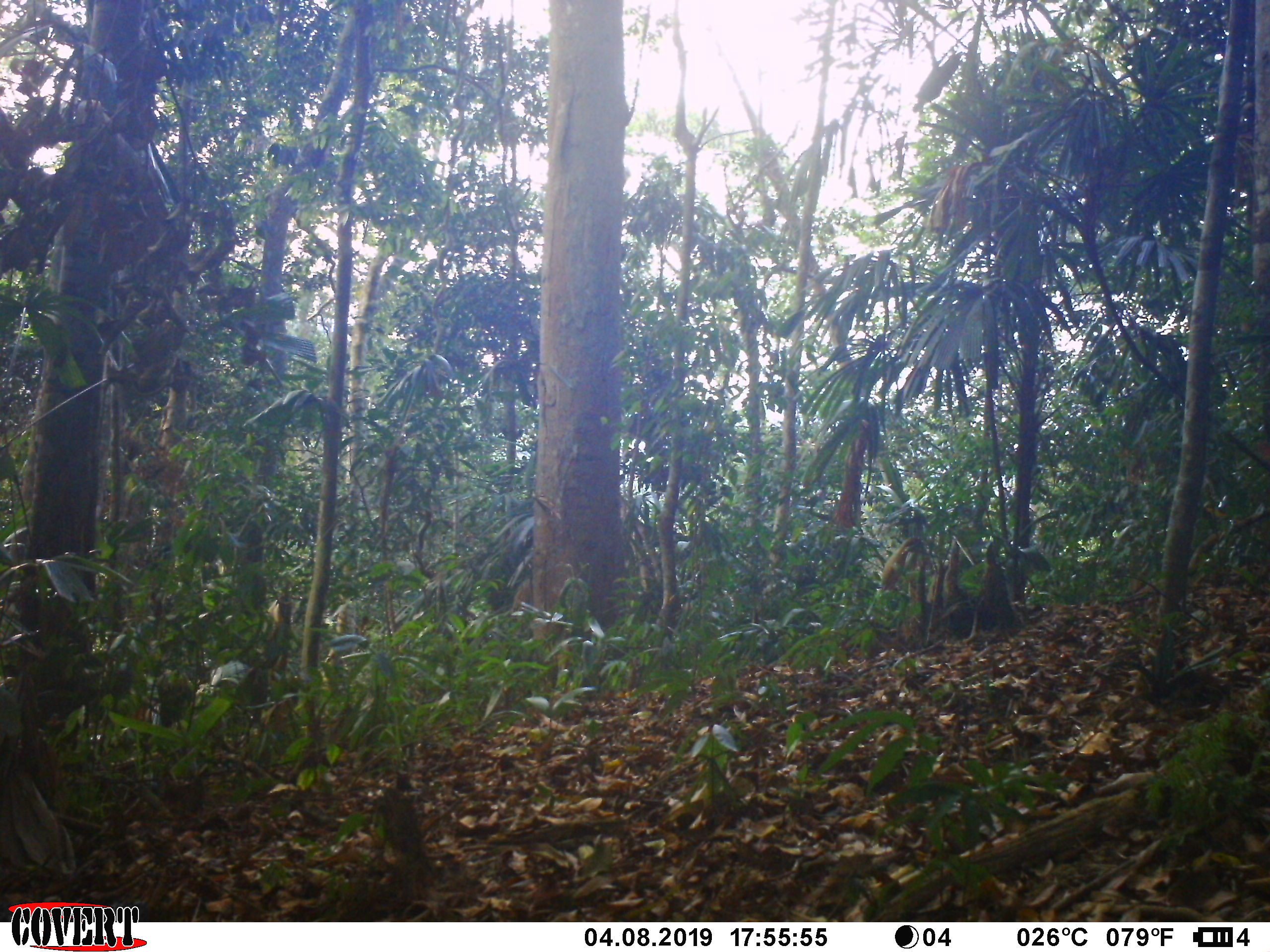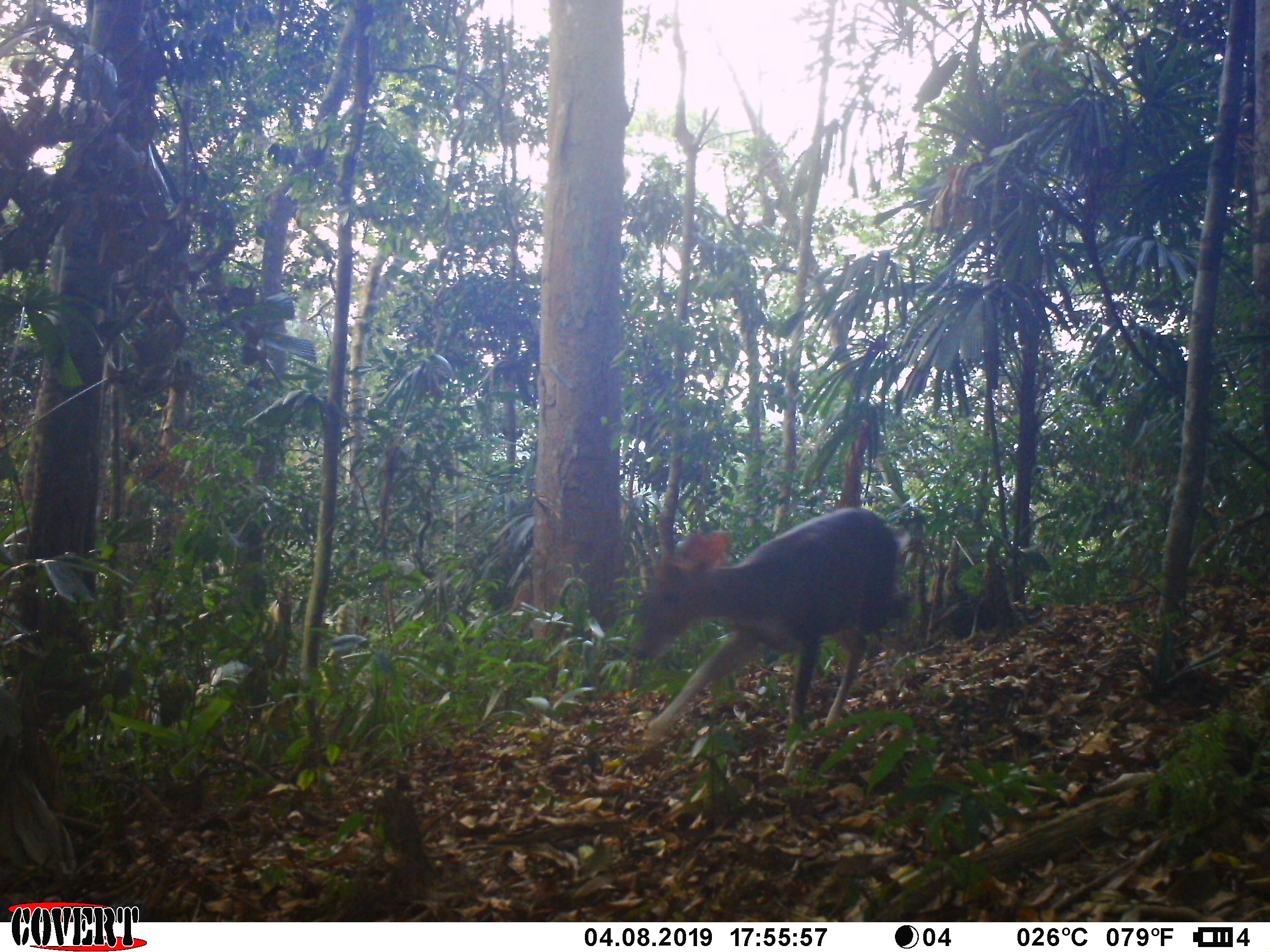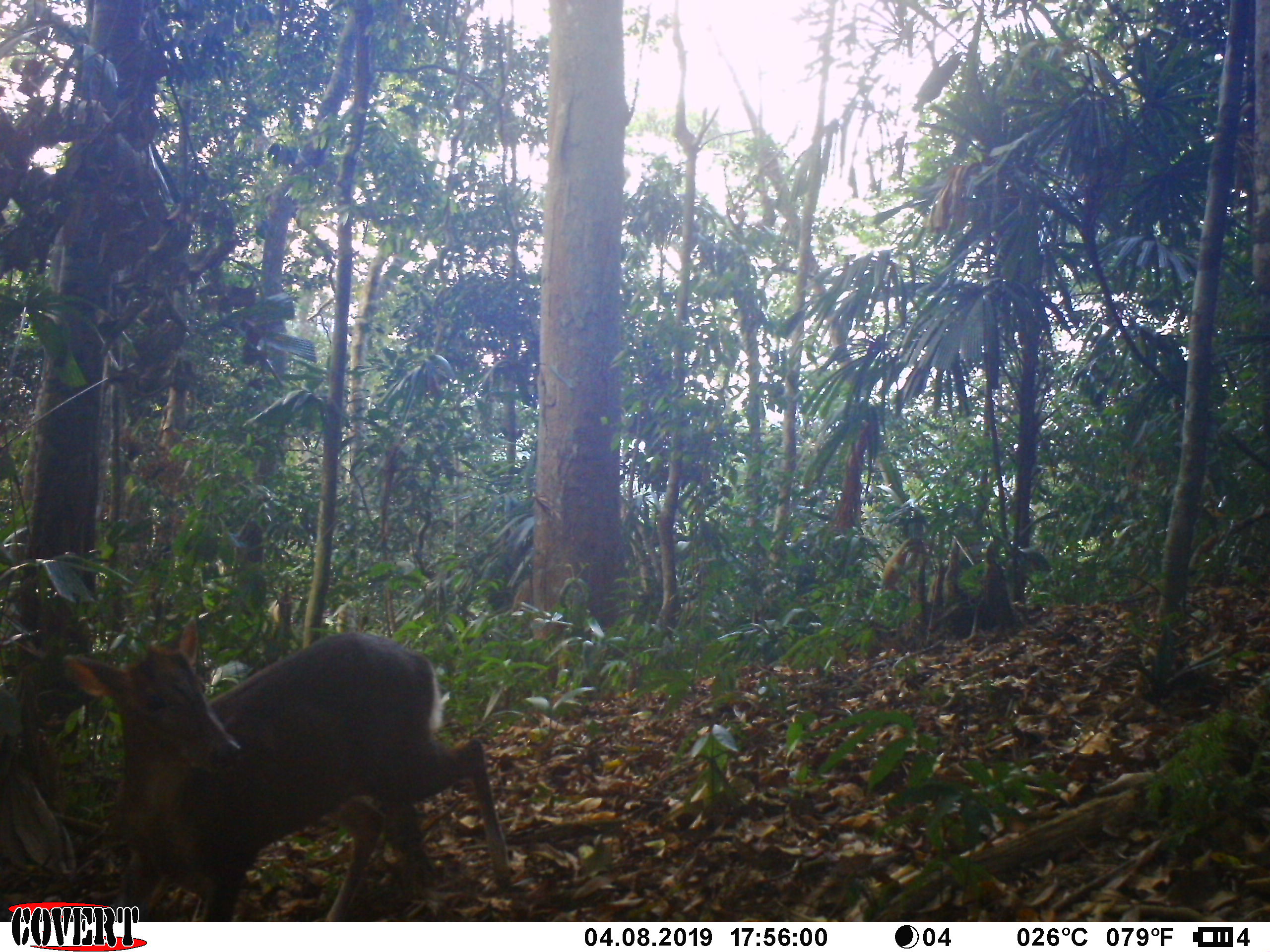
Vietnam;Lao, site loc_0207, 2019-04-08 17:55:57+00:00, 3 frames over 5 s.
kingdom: Animalia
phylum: Chordata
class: Mammalia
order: Artiodactyla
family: Cervidae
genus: Muntiacus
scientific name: Muntiacus rooseveltorum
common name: roosevelt's muntjac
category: roosevelts muntjac group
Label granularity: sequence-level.